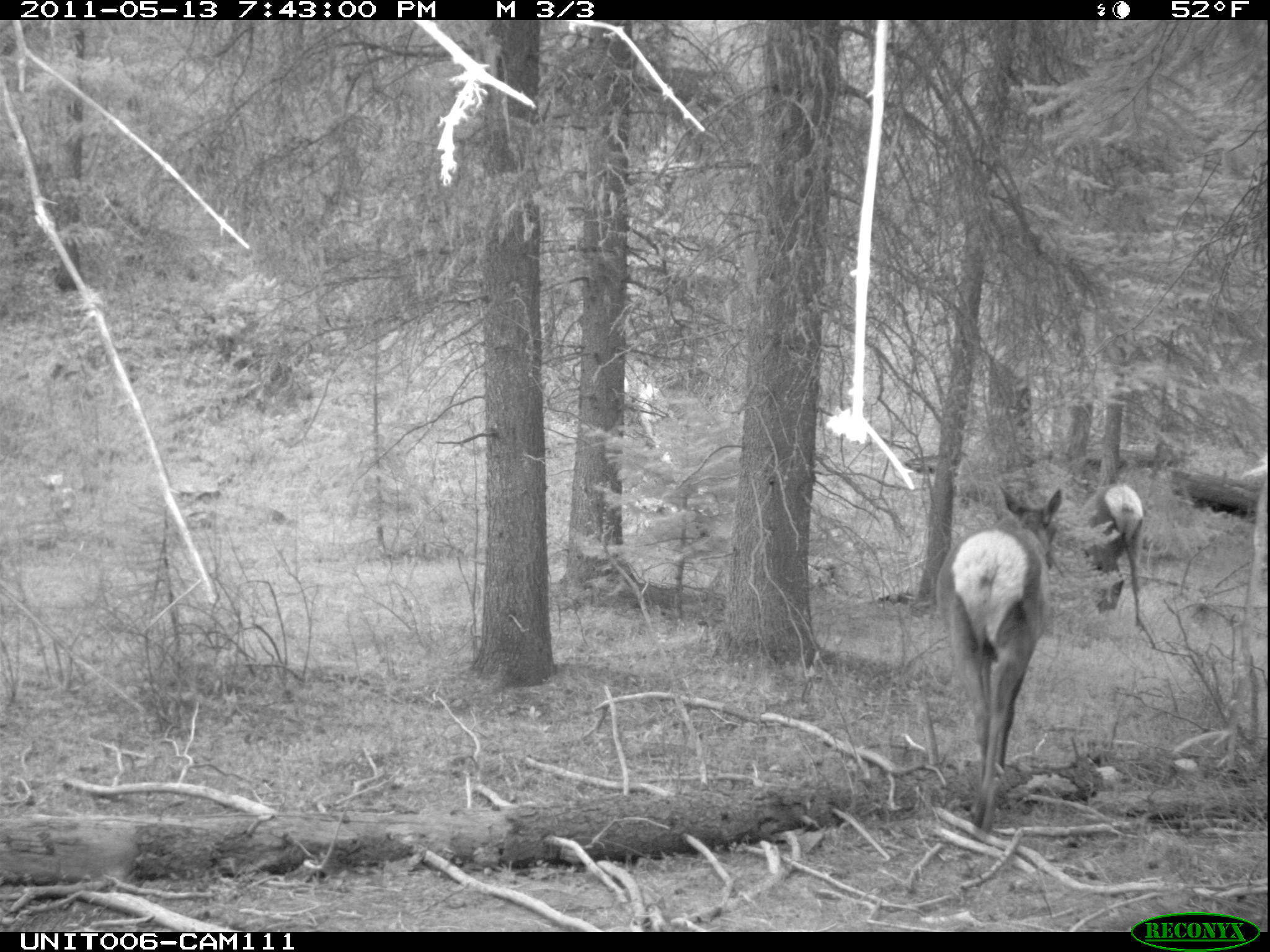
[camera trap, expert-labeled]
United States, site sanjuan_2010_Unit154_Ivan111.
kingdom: Animalia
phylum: Chordata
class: Mammalia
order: Artiodactyla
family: Cervidae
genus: Cervus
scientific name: Cervus elaphus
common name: red deer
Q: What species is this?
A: Cervus elaphus (red deer).